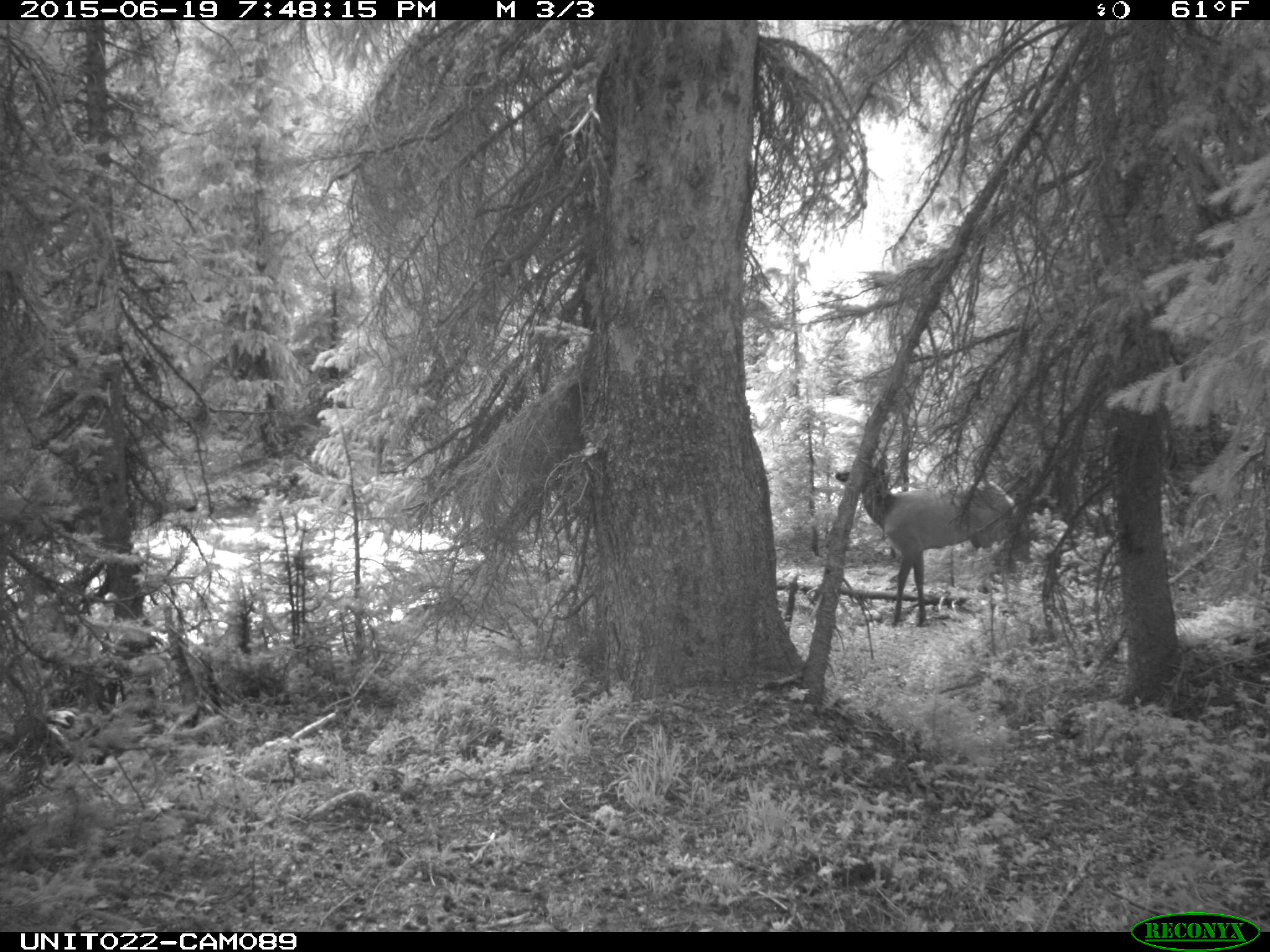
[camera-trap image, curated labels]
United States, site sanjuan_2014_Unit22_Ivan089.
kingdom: Animalia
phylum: Chordata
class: Mammalia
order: Artiodactyla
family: Cervidae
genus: Cervus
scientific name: Cervus elaphus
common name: red deer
Cervus elaphus (red deer).